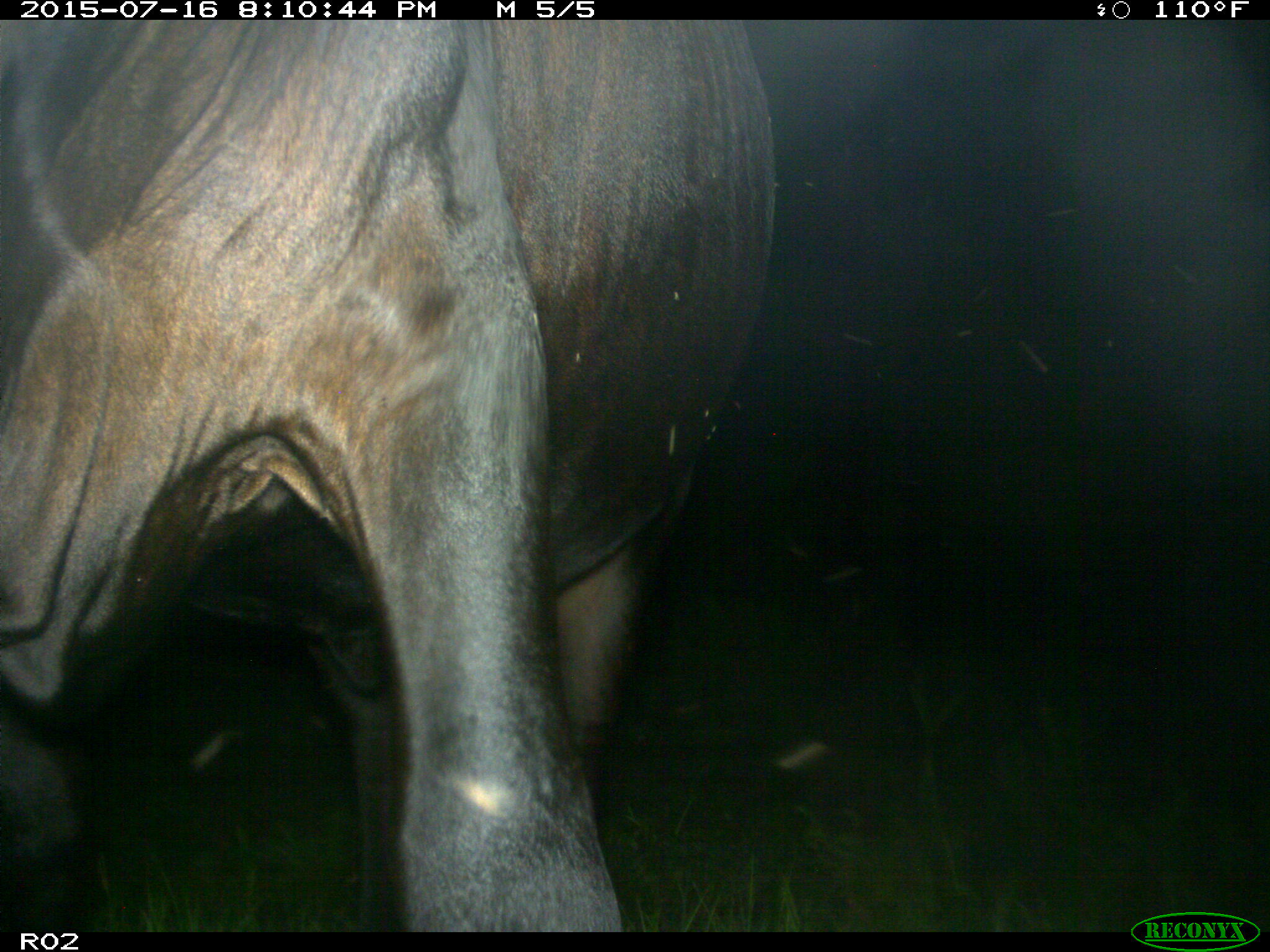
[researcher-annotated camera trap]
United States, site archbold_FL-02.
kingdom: Animalia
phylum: Chordata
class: Mammalia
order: Artiodactyla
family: Bovidae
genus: Bos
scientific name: Bos taurus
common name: domestic cow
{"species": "Bos taurus (domestic cow)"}